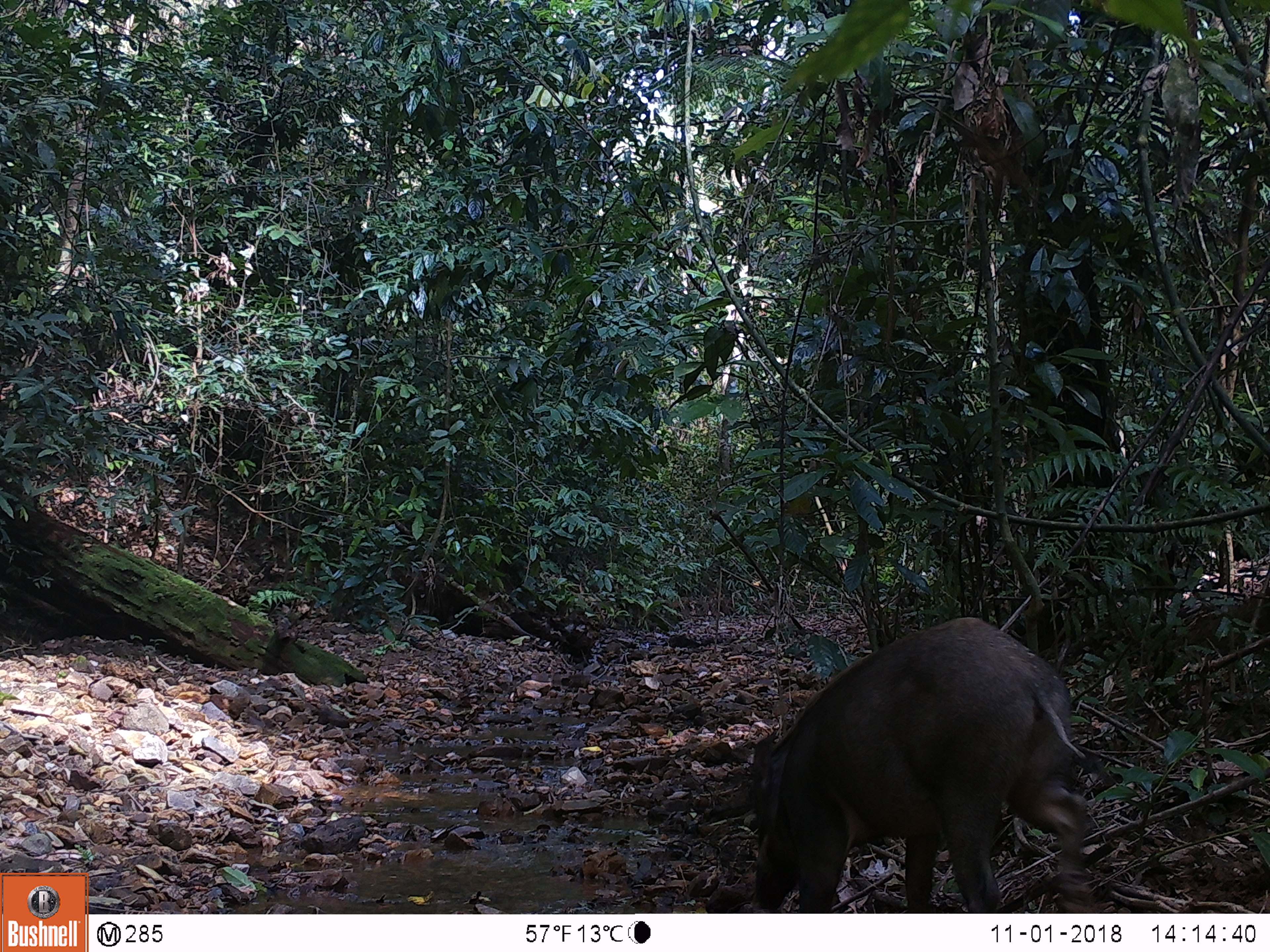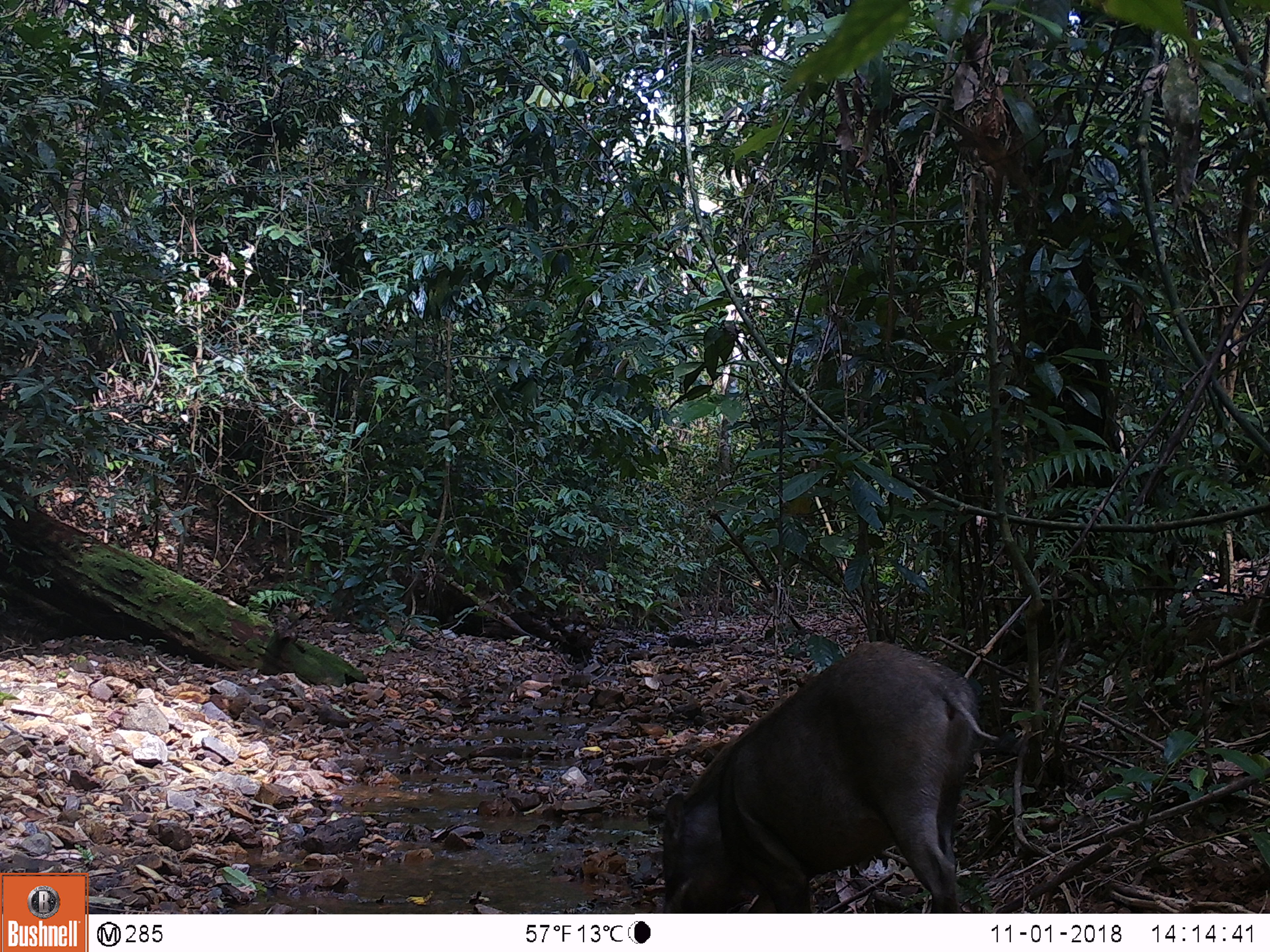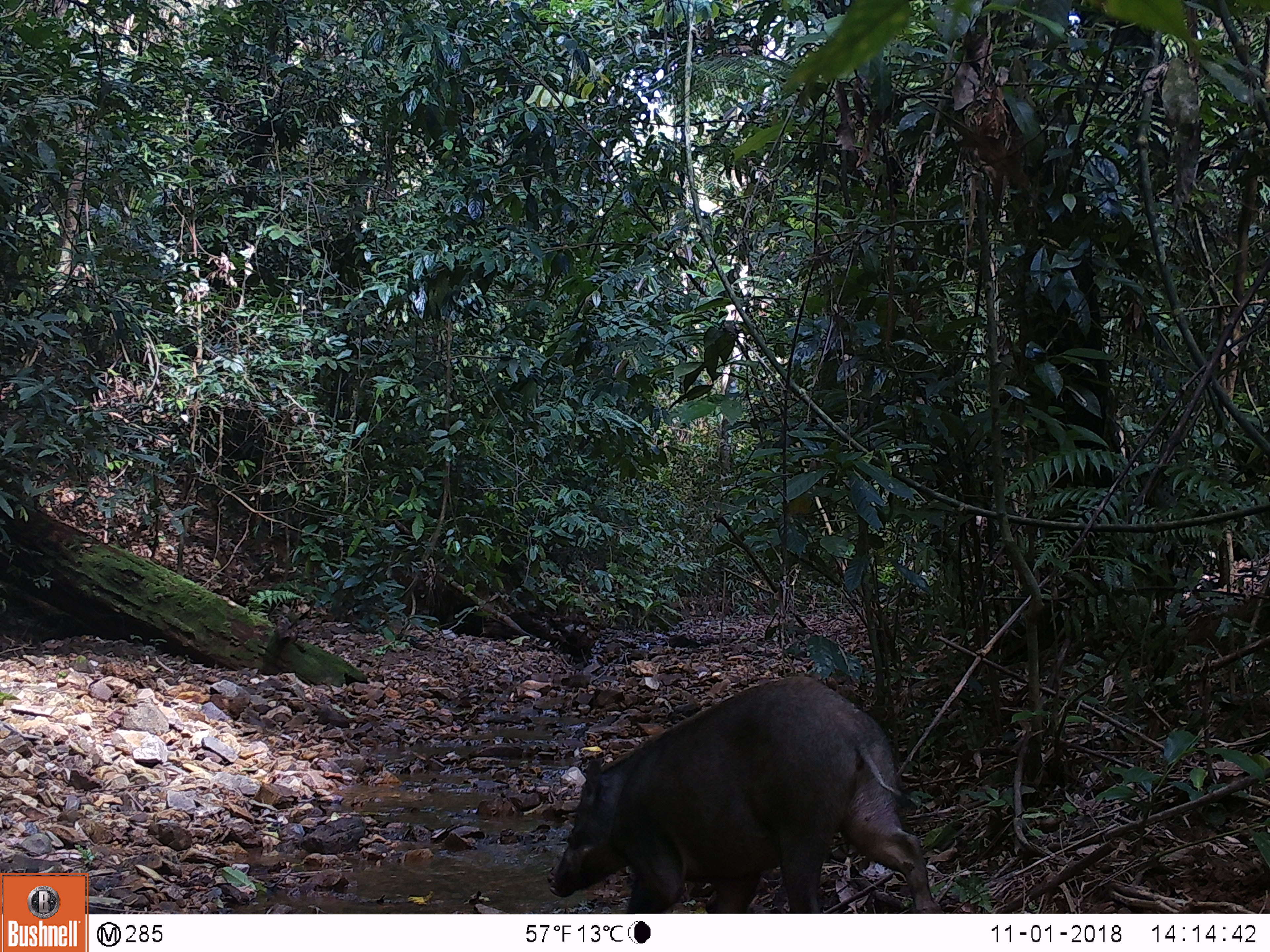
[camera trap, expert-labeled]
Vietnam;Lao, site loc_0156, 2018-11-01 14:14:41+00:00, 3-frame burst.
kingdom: Animalia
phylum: Chordata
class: Mammalia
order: Artiodactyla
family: Suidae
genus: Sus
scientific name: Sus scrofa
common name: eurasian wild pig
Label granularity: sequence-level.